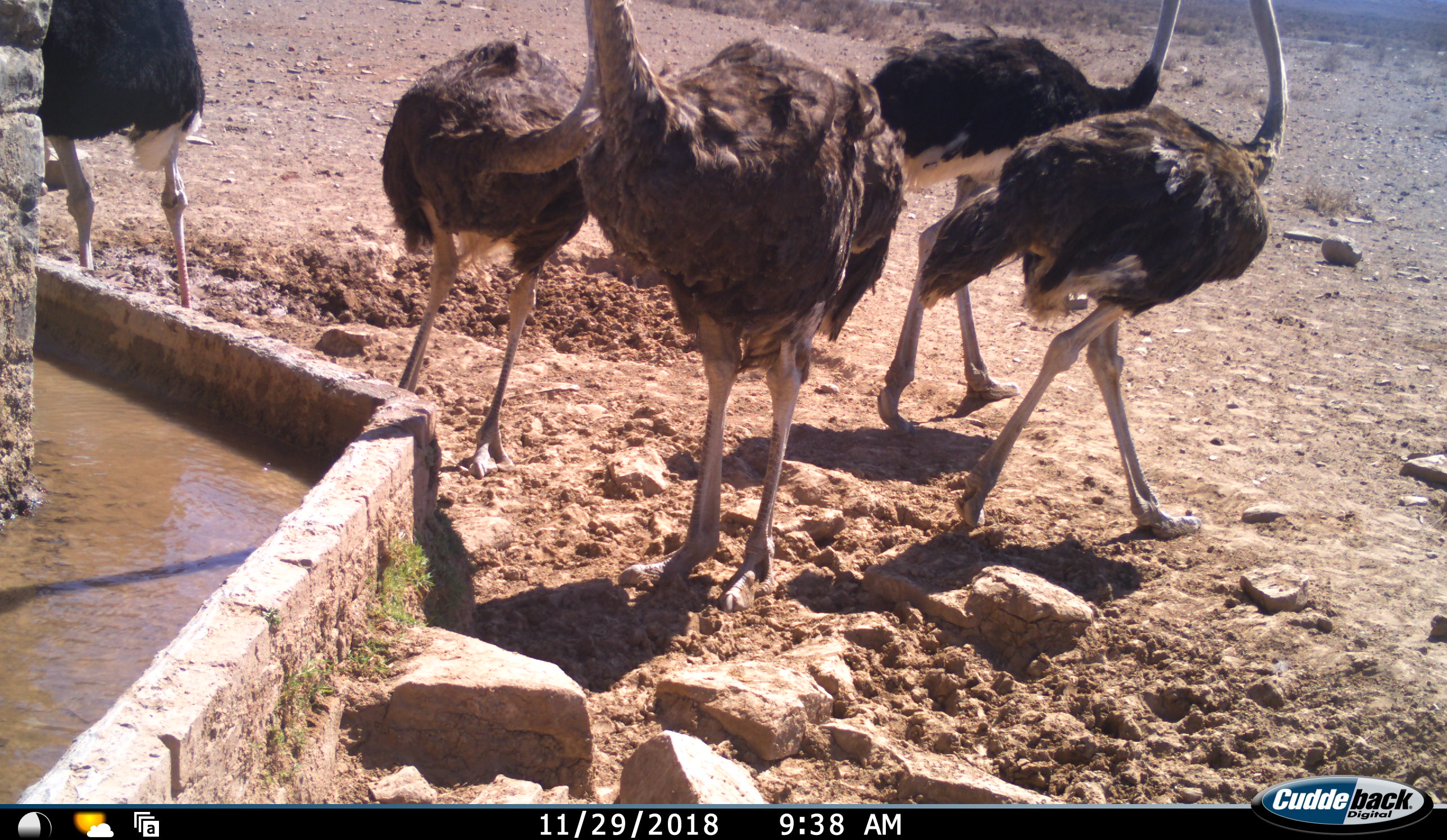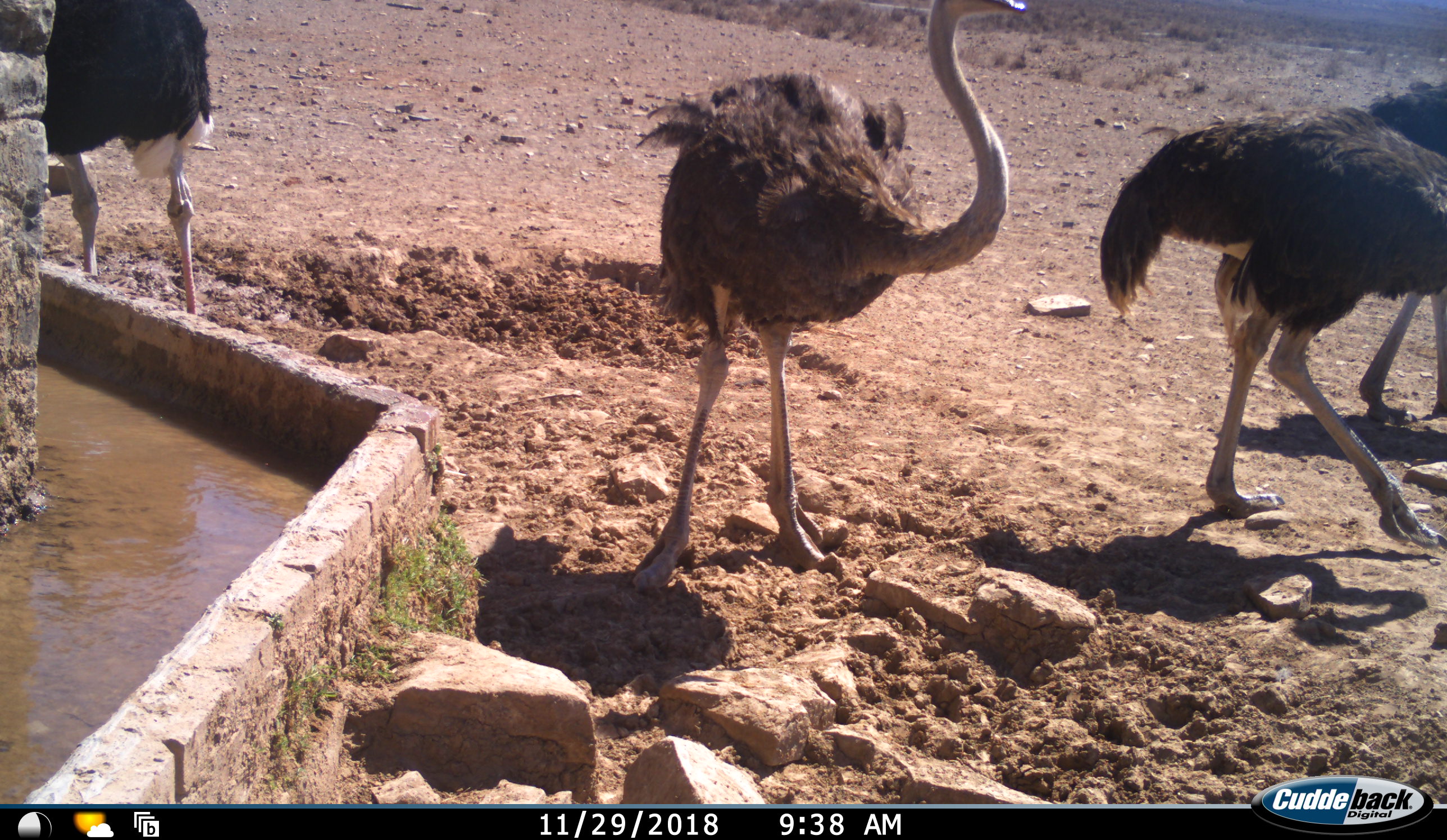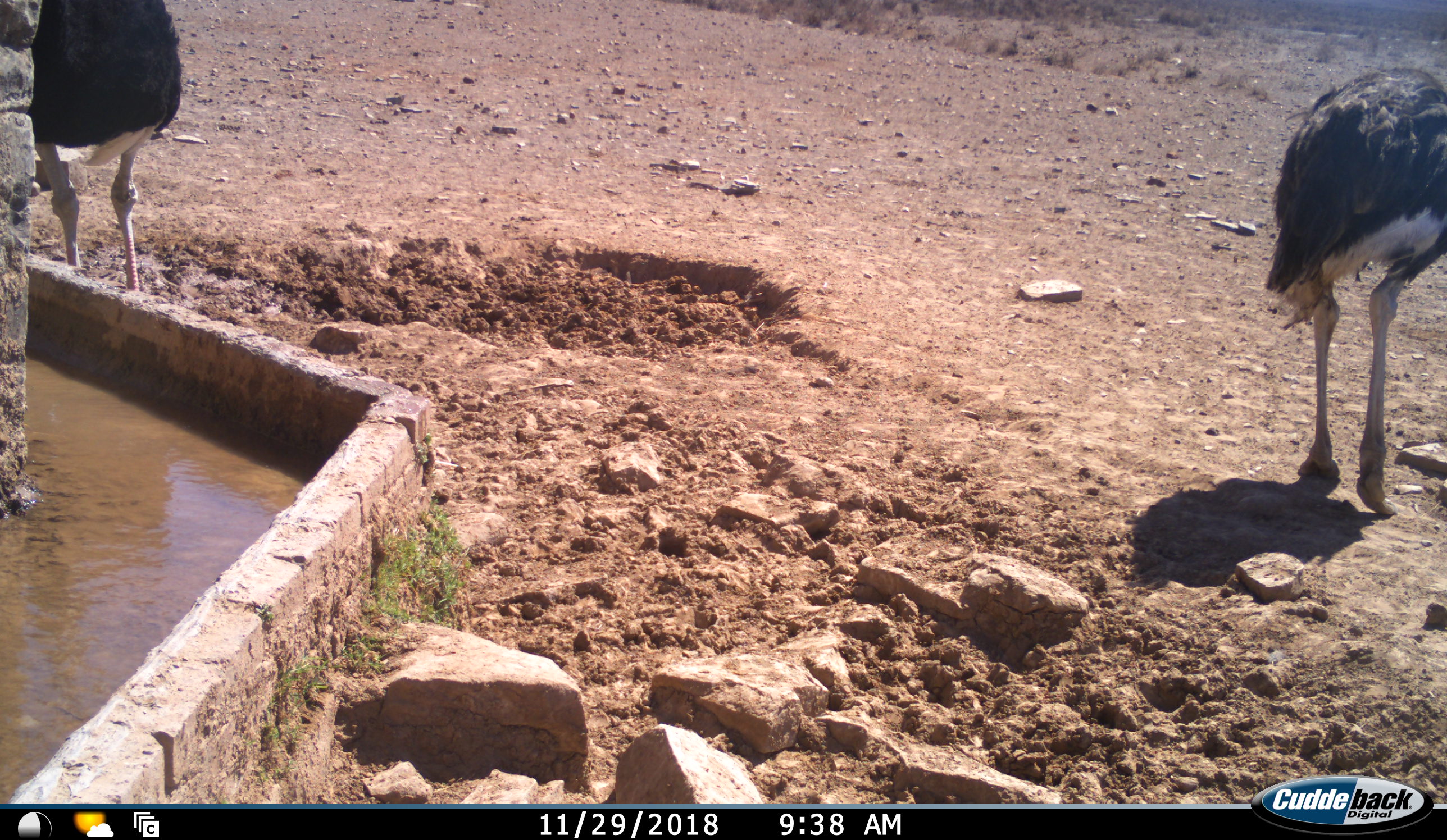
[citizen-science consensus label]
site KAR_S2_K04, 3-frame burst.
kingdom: Animalia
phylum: Chordata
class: Aves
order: Struthioniformes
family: Struthionidae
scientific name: Struthionidae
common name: ostrich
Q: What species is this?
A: Ostrich (Struthionidae).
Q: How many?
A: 5.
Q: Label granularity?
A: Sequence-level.